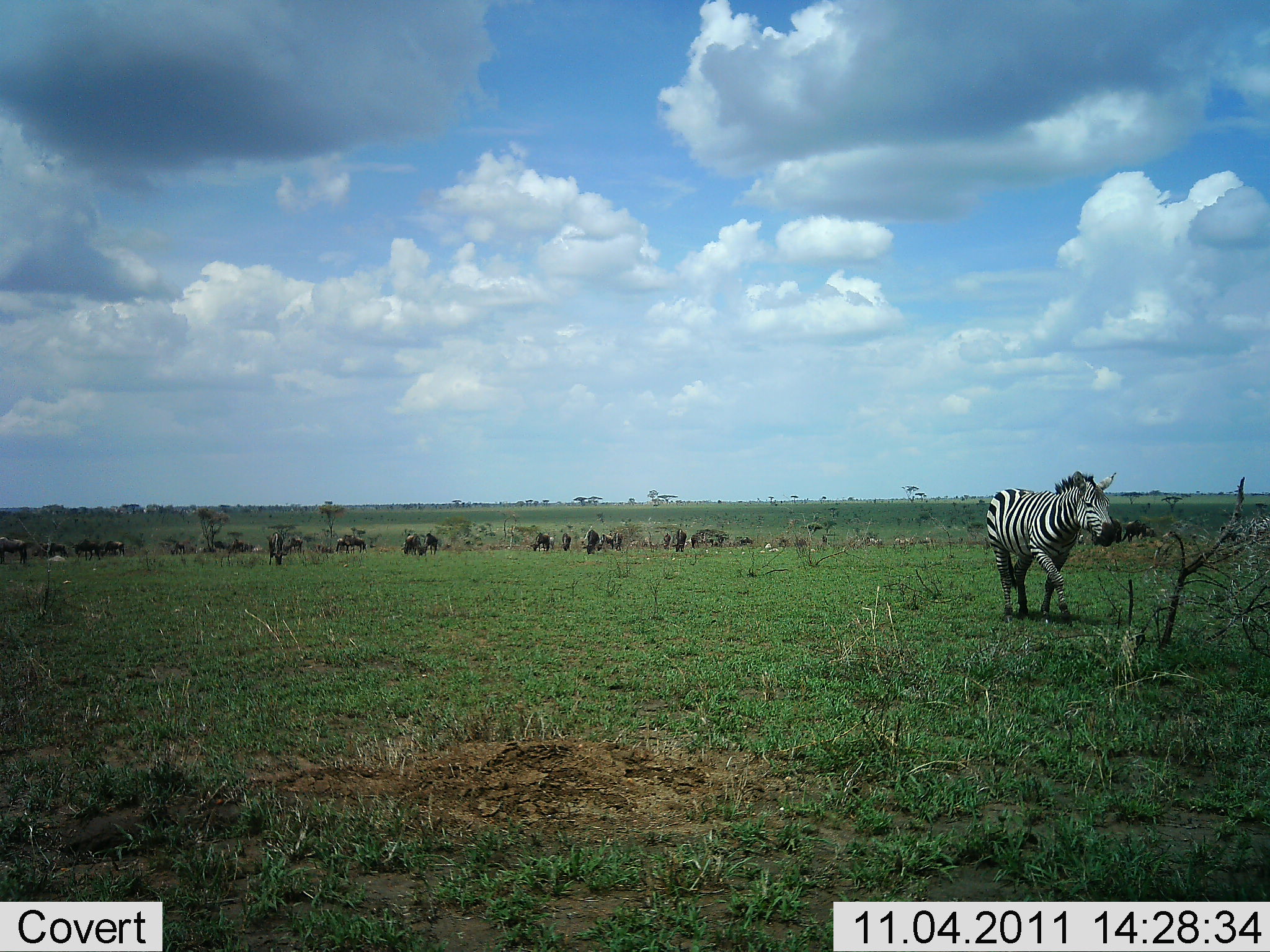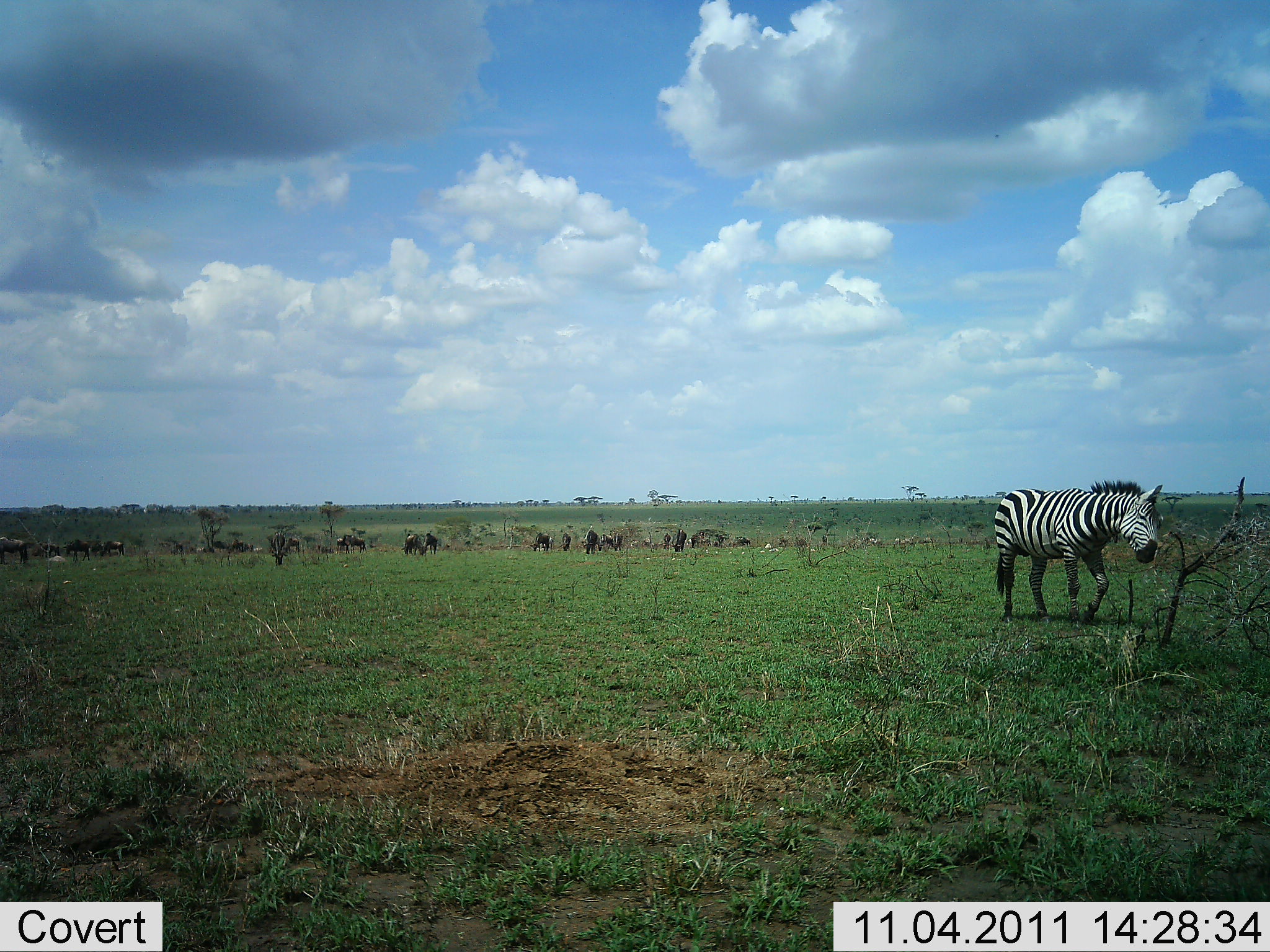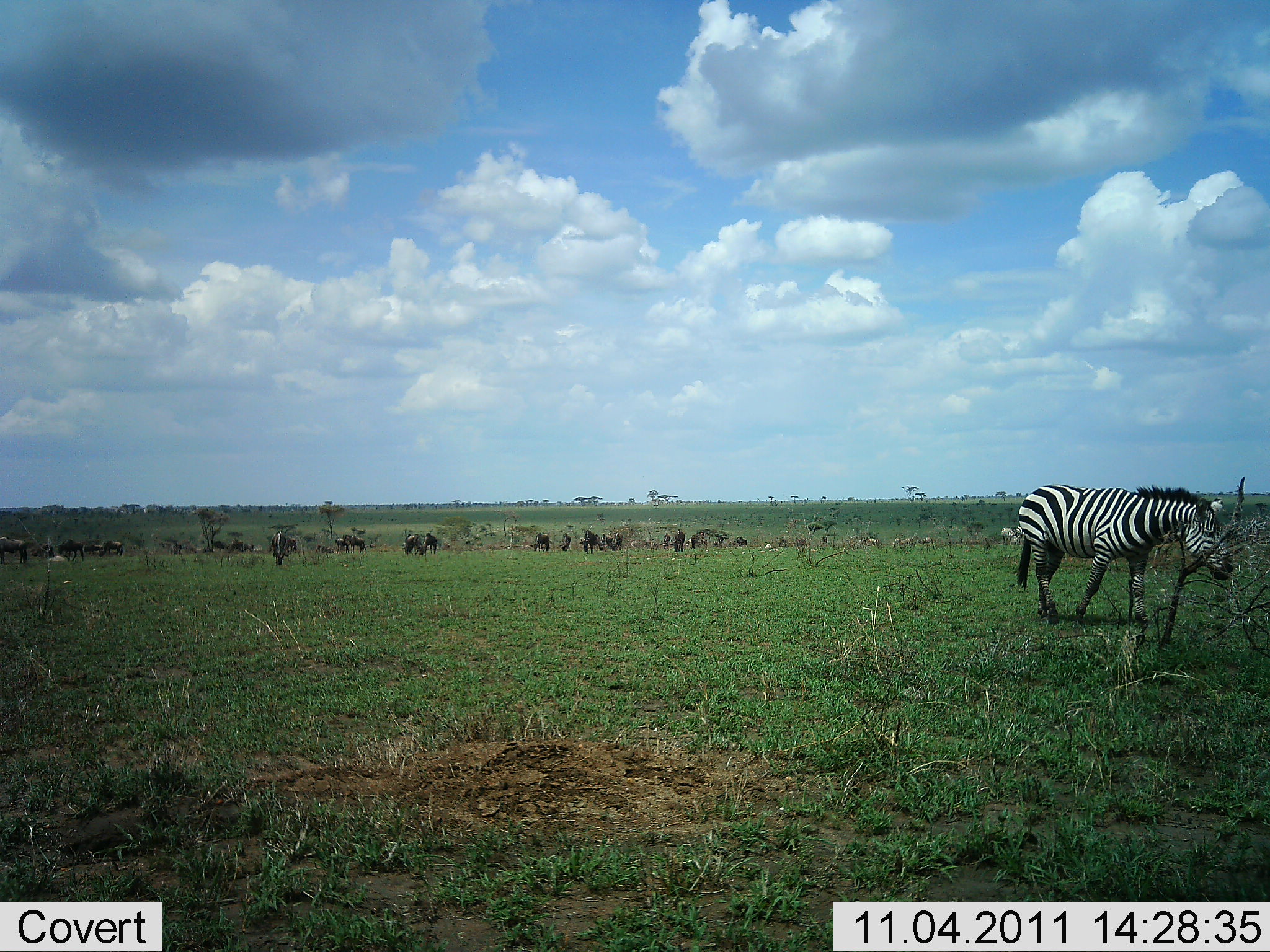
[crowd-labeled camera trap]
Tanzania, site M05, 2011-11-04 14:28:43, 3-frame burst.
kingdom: Animalia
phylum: Chordata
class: Mammalia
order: Artiodactyla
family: Bovidae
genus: Connochaetes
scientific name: Connochaetes taurinus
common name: blue wildebeest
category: wildebeest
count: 11-50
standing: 70%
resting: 0%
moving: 20%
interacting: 0%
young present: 0%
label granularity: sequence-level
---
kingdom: Animalia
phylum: Chordata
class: Mammalia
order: Perissodactyla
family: Equidae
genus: Equus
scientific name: Equus quagga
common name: plains zebra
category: zebra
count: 1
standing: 12%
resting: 0%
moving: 81%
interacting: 0%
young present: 0%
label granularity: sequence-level